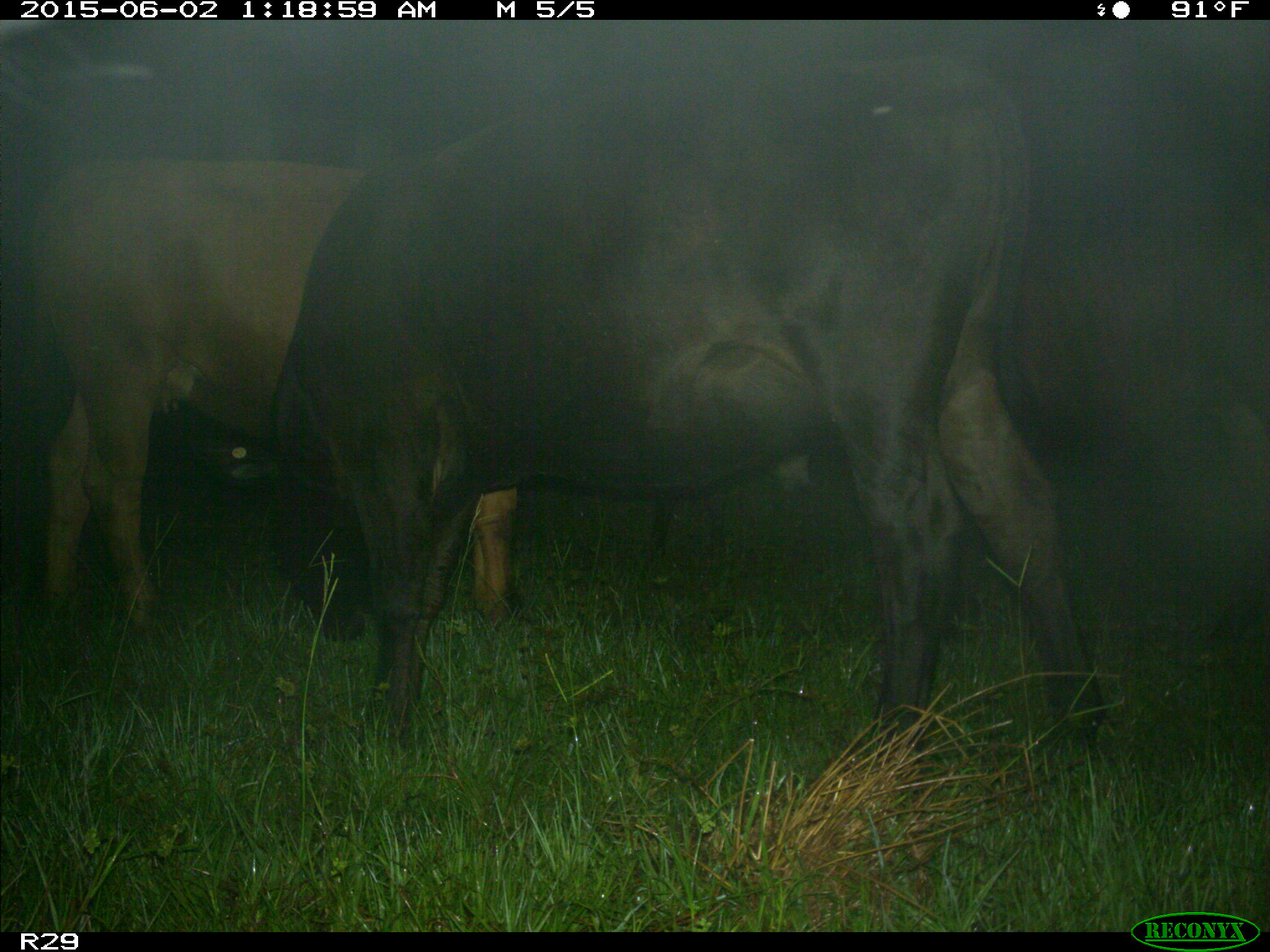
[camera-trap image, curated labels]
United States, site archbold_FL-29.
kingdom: Animalia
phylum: Chordata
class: Mammalia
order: Artiodactyla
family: Bovidae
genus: Bos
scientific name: Bos taurus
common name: domestic cow